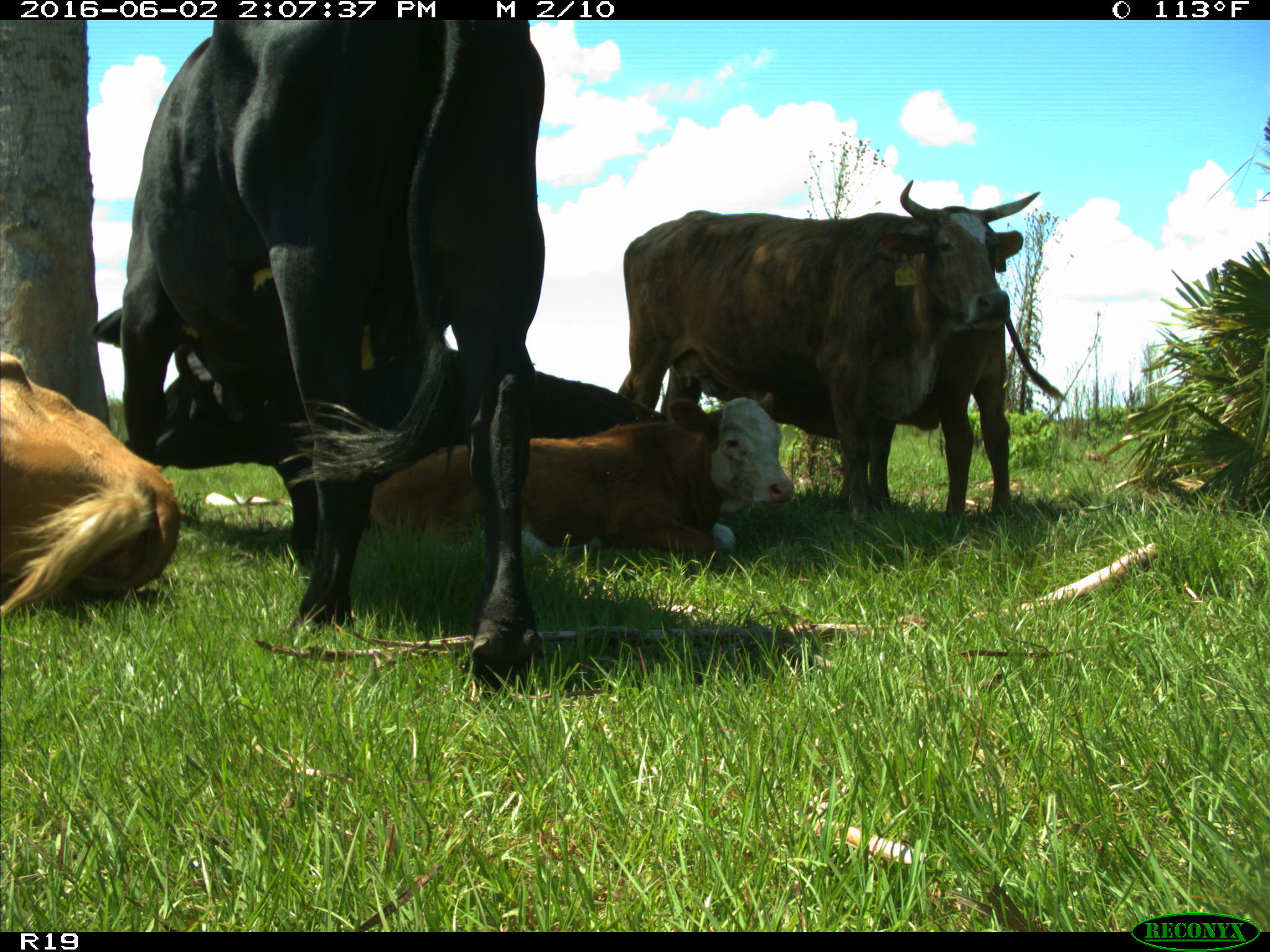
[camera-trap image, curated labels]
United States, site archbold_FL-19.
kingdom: Animalia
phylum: Chordata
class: Mammalia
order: Artiodactyla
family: Bovidae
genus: Bos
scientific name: Bos taurus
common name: domestic cow